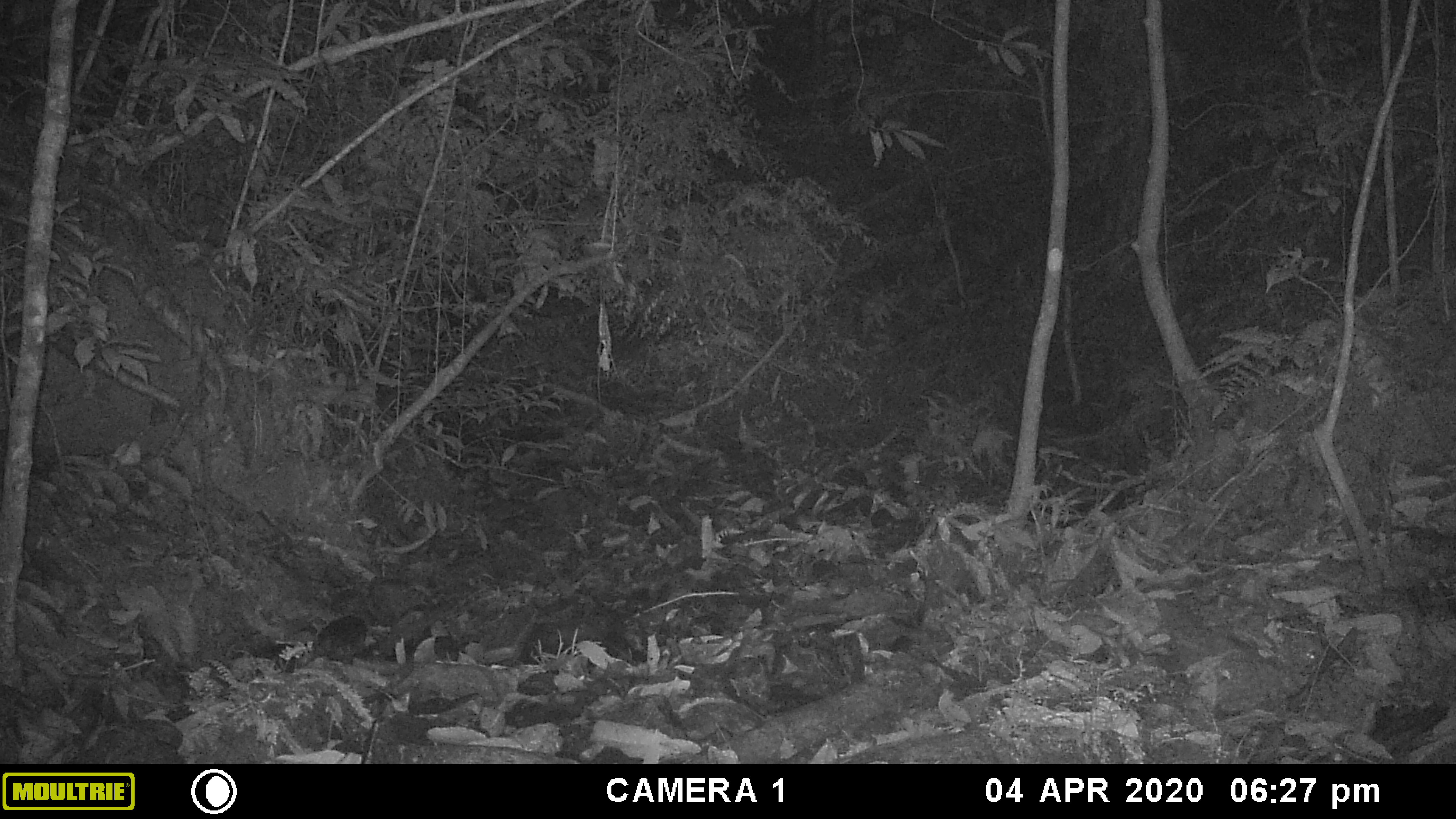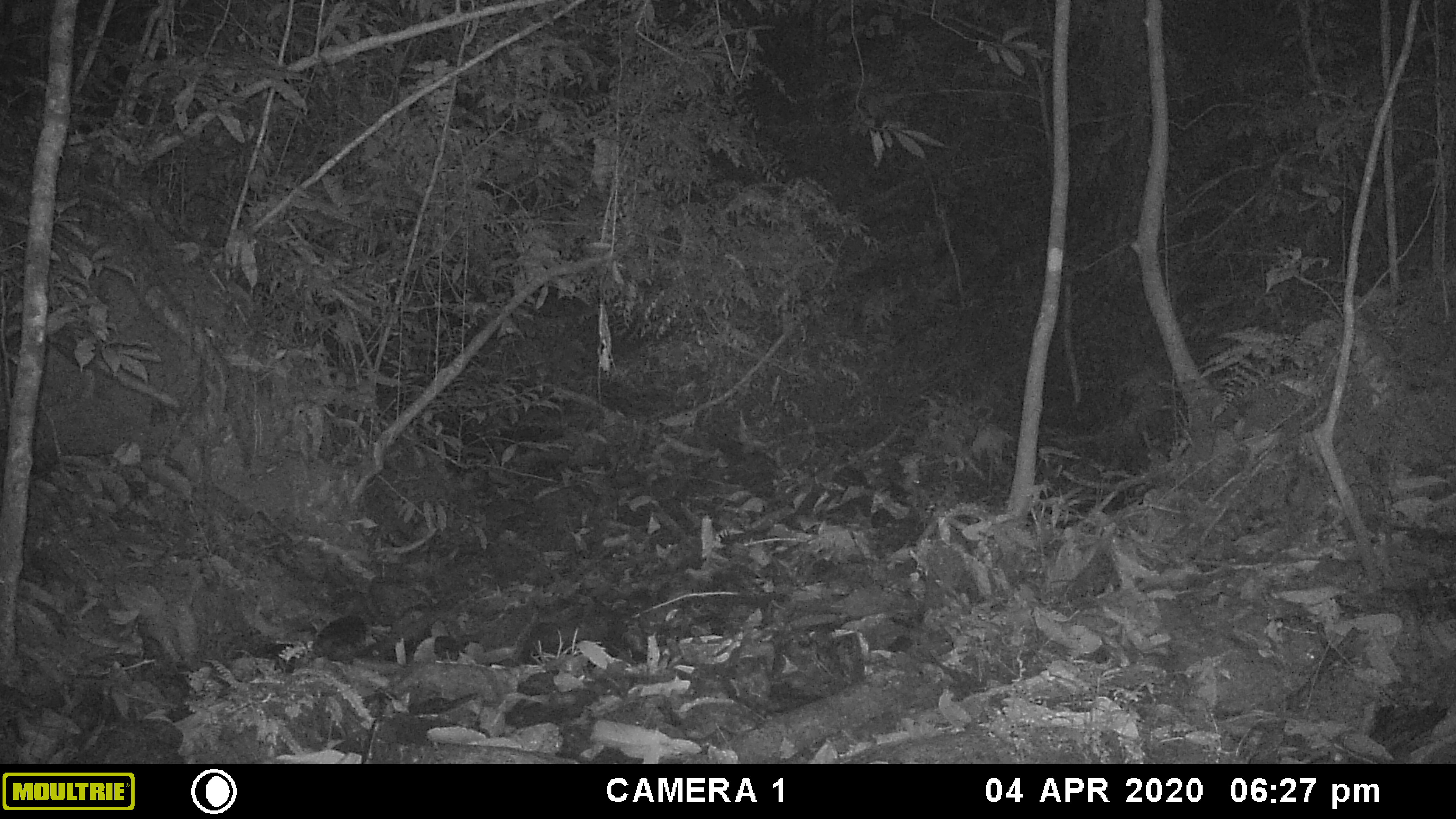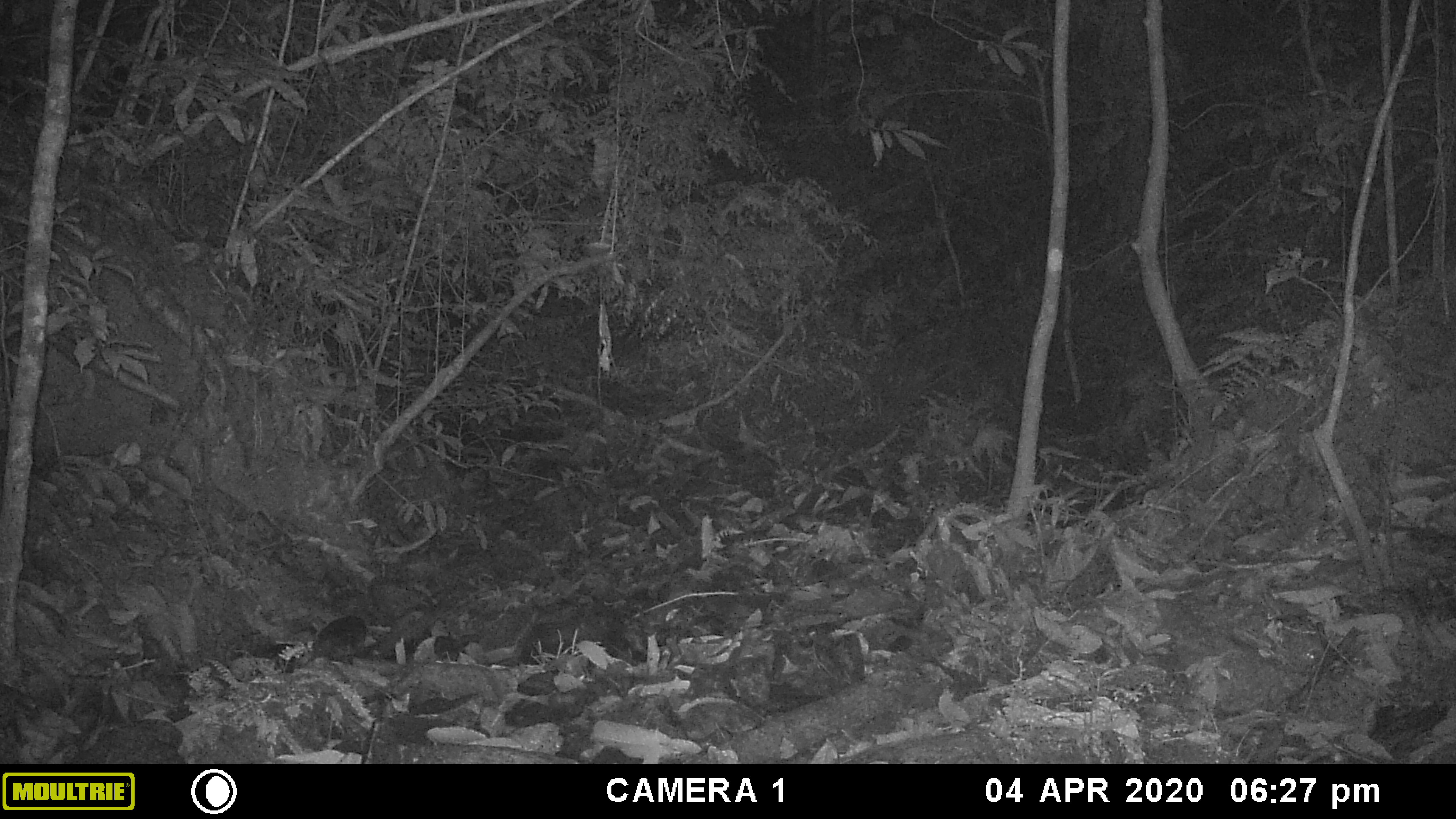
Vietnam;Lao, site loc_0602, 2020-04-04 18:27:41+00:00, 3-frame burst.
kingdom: Animalia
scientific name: Animalia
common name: animal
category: unidentified animal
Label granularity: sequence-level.